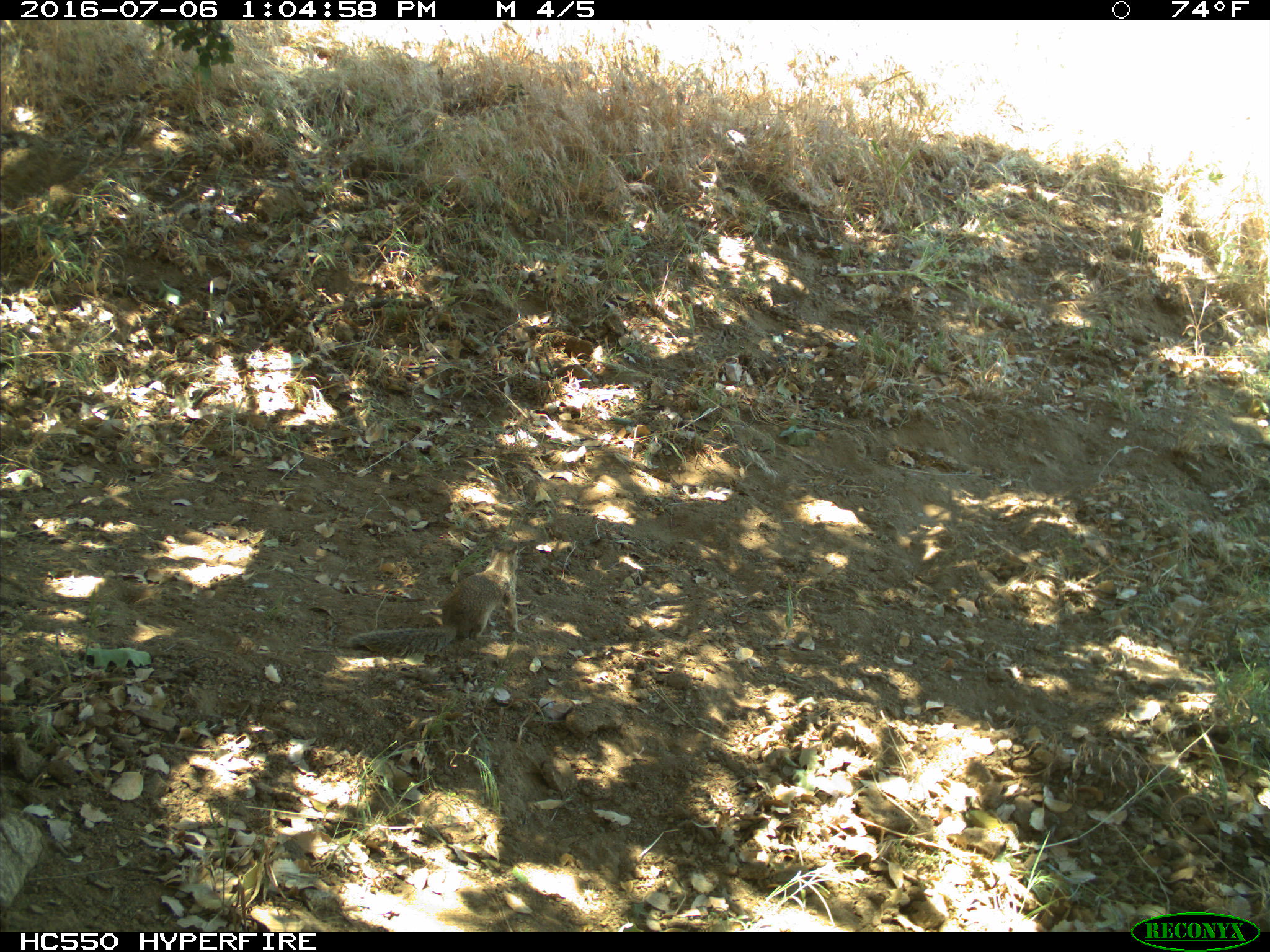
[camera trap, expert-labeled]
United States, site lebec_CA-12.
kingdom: Animalia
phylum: Chordata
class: Mammalia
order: Rodentia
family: Sciuridae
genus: Otospermophilus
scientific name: Otospermophilus beecheyi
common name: california ground squirrel